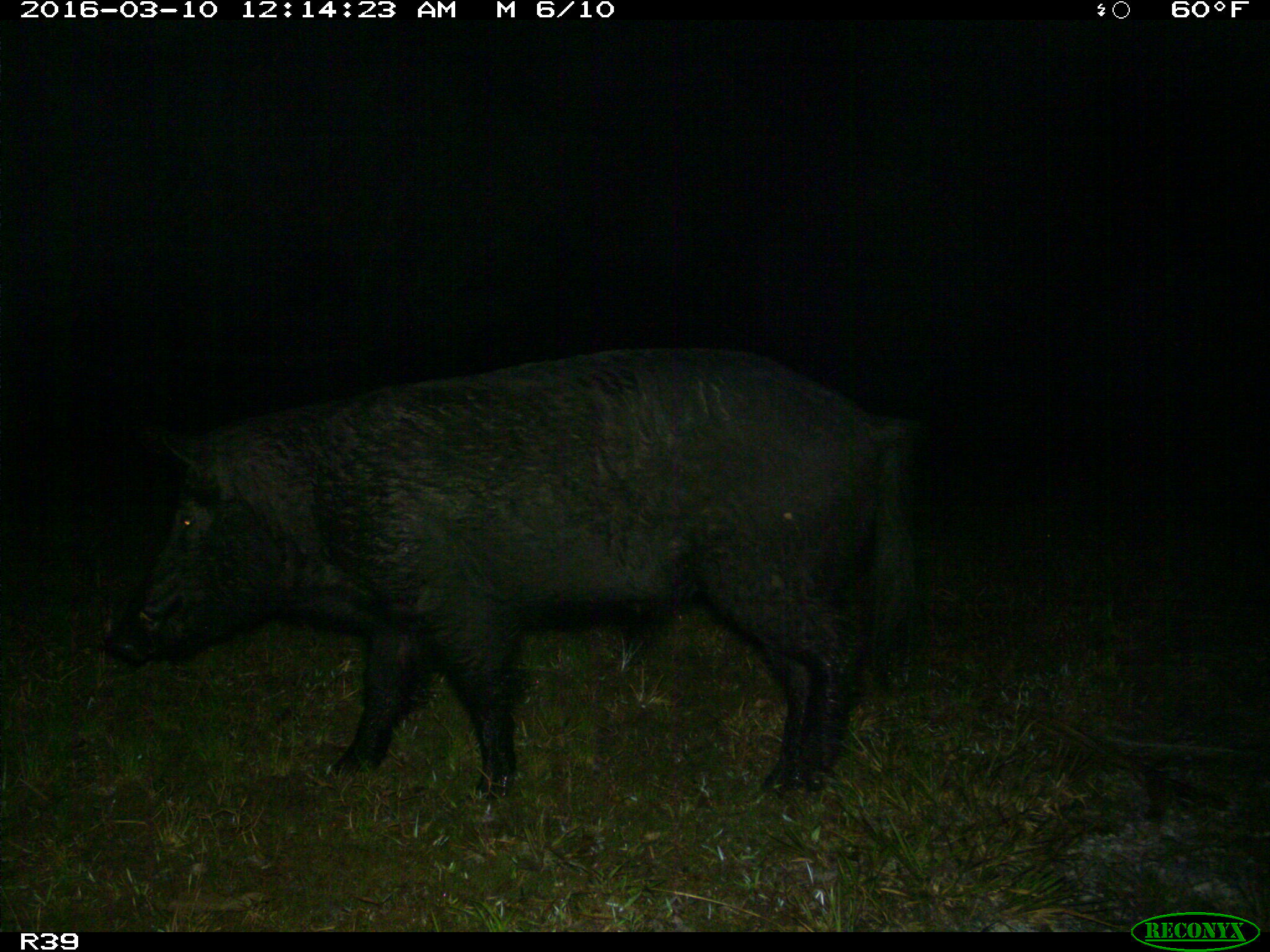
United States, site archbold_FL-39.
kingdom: Animalia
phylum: Chordata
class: Mammalia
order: Artiodactyla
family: Suidae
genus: Sus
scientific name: Sus scrofa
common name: wild boar